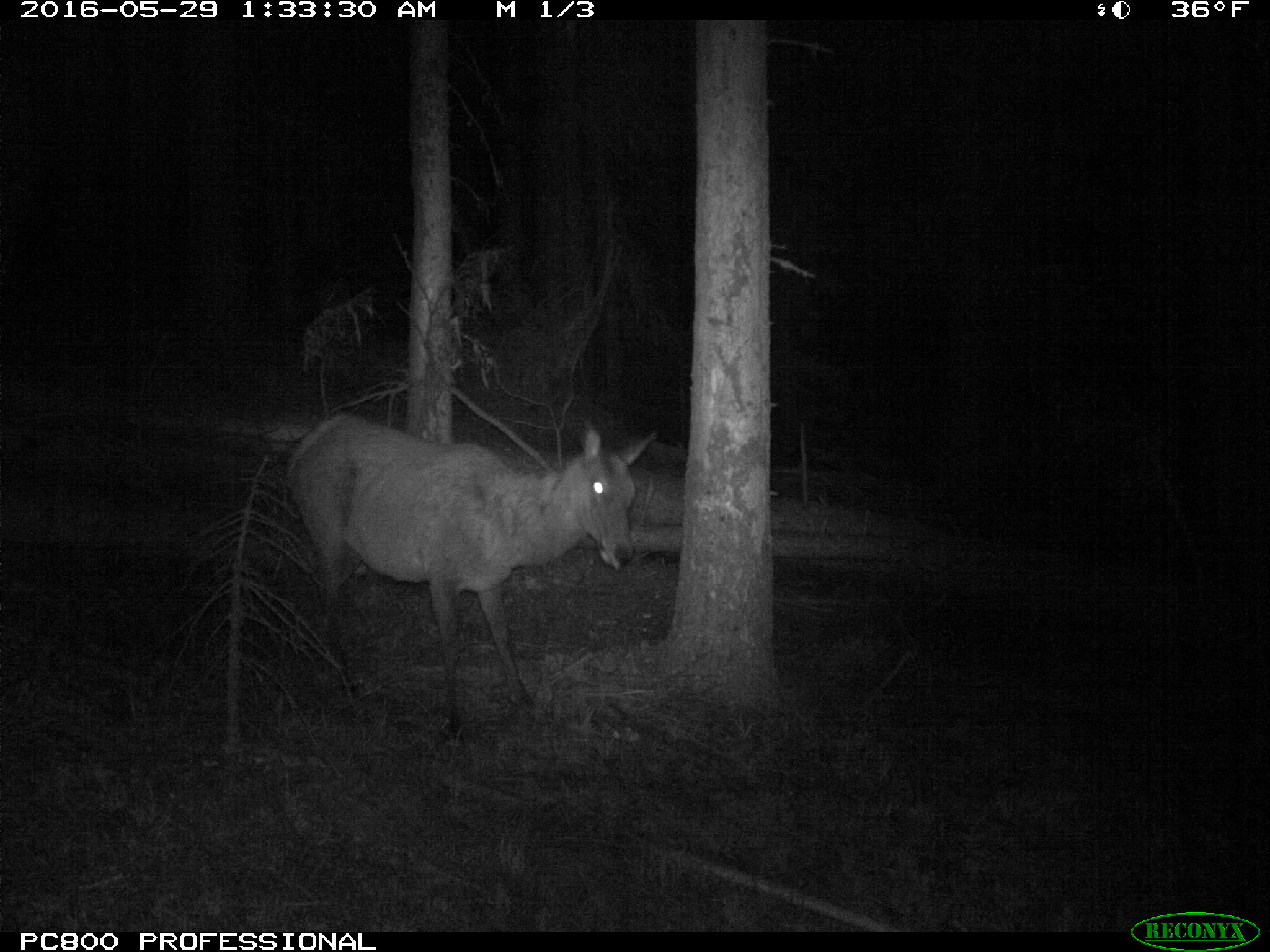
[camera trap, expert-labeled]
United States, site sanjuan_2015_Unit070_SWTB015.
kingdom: Animalia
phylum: Chordata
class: Mammalia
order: Artiodactyla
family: Cervidae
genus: Cervus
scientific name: Cervus elaphus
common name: red deer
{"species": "Cervus elaphus (red deer)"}